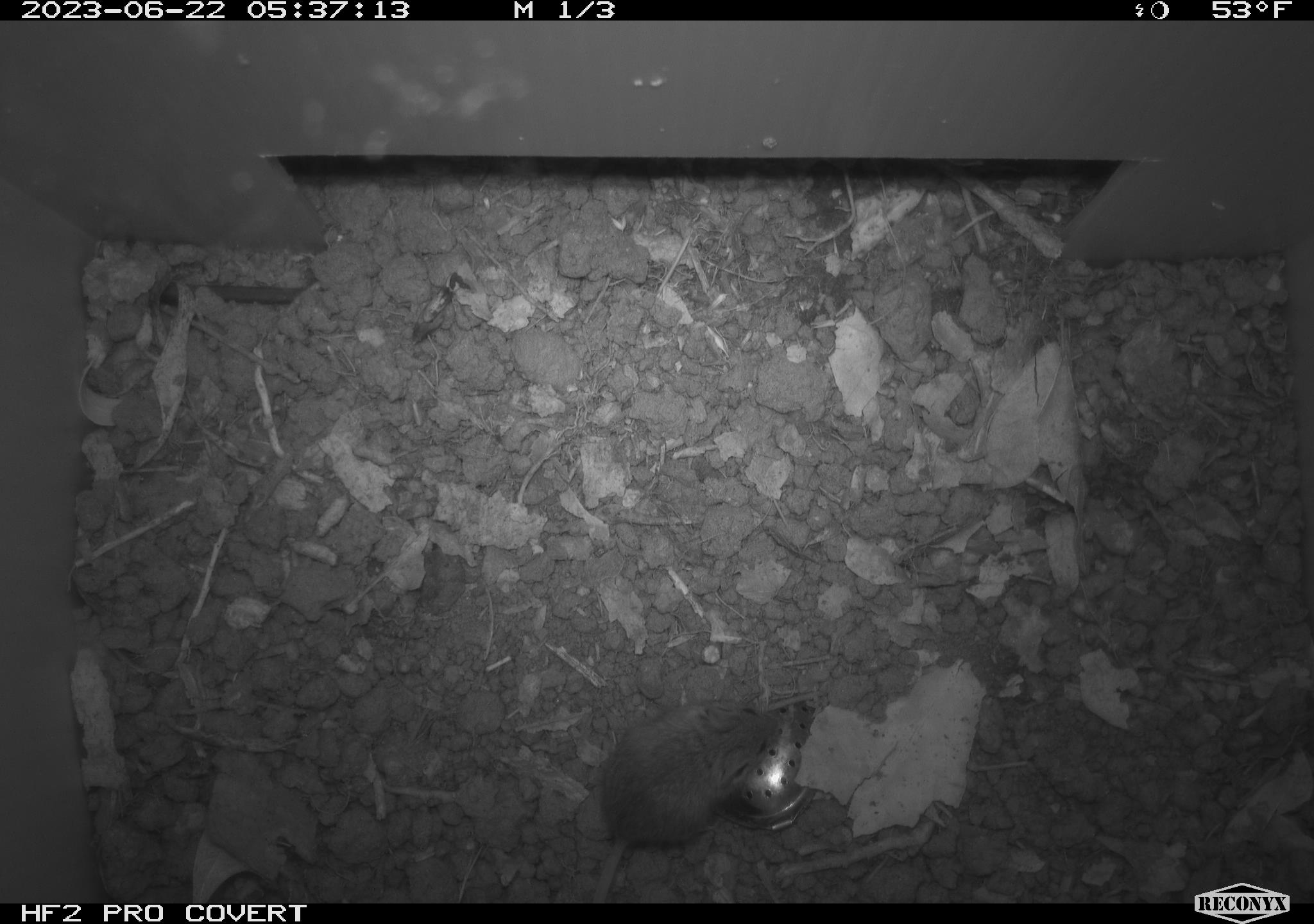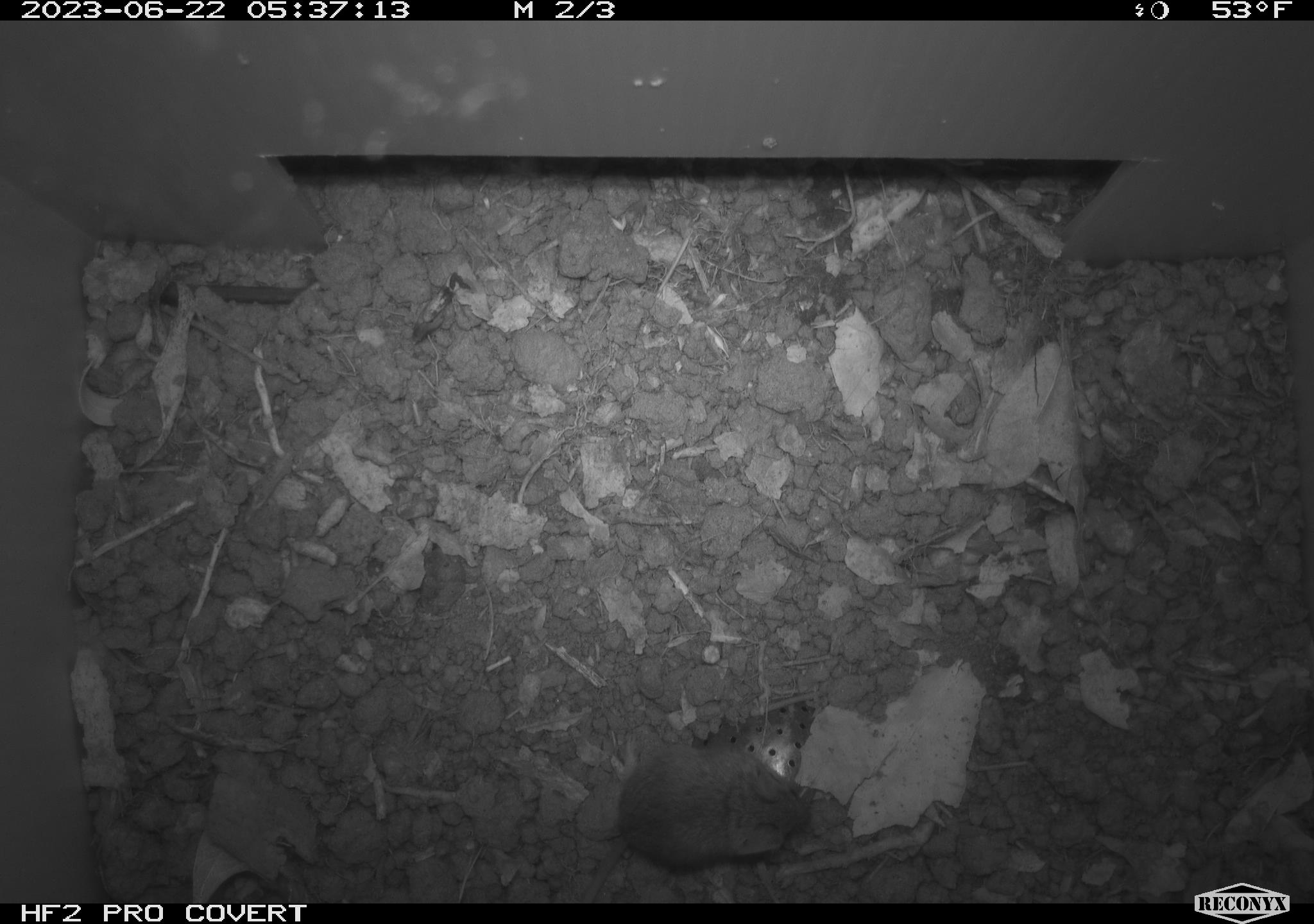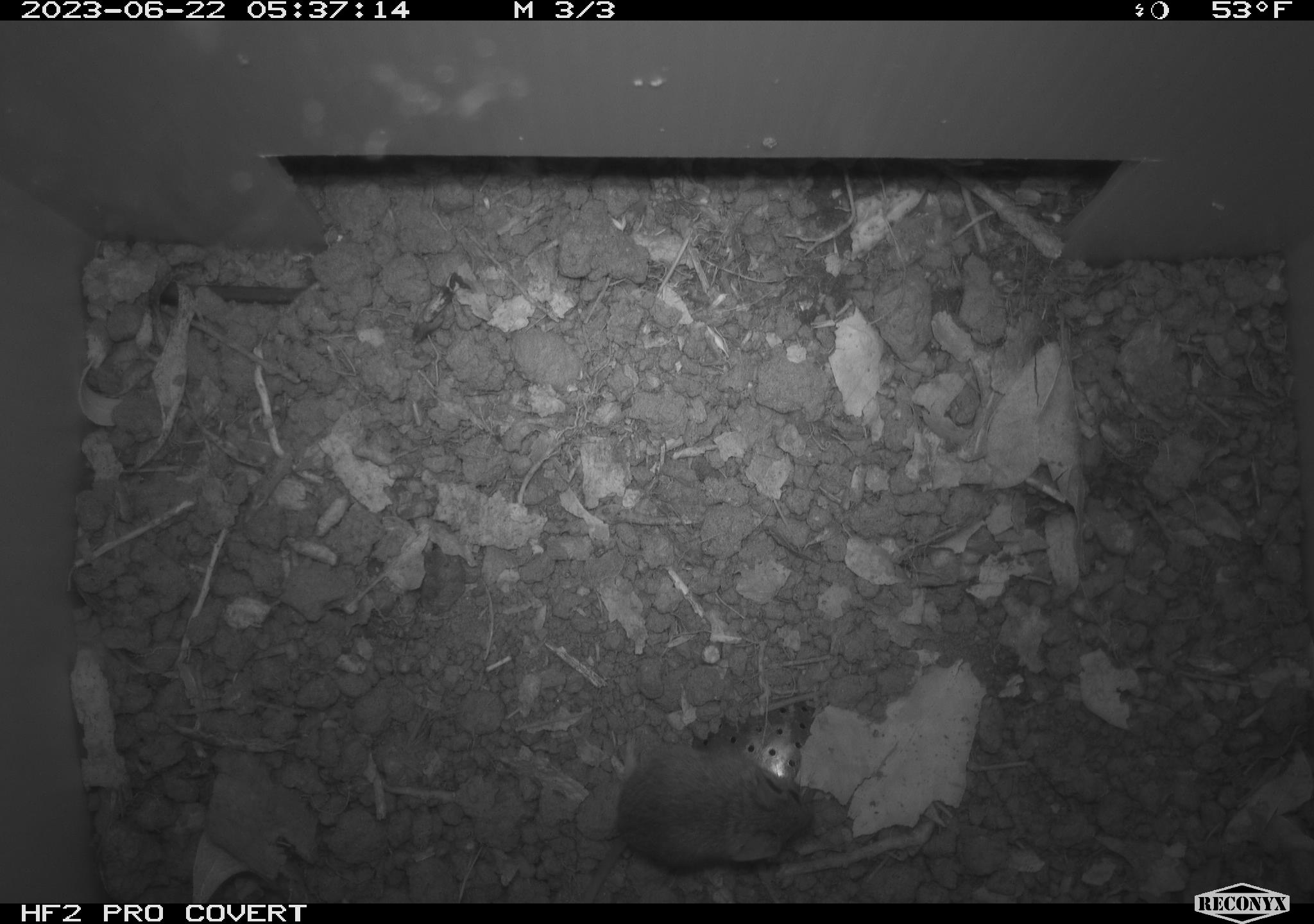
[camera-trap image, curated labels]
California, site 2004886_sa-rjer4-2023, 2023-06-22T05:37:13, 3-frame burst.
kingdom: Animalia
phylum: Chordata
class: Mammalia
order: Rodentia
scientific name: Rodentia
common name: mouse species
Mouse species (Rodentia).